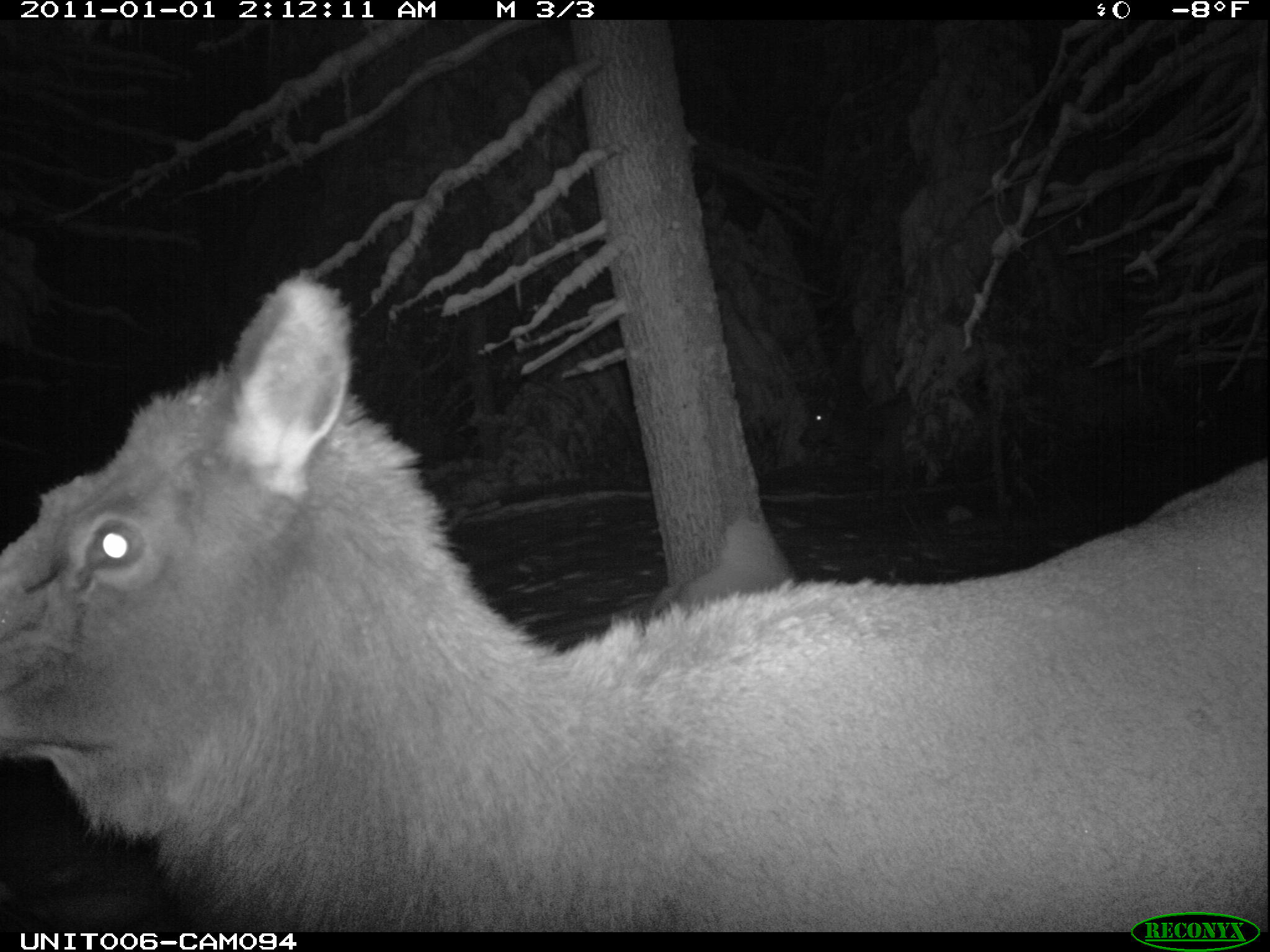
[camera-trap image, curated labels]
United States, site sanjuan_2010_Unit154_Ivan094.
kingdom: Animalia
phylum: Chordata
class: Mammalia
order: Artiodactyla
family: Cervidae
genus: Cervus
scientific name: Cervus elaphus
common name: red deer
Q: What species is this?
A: Cervus elaphus (red deer).